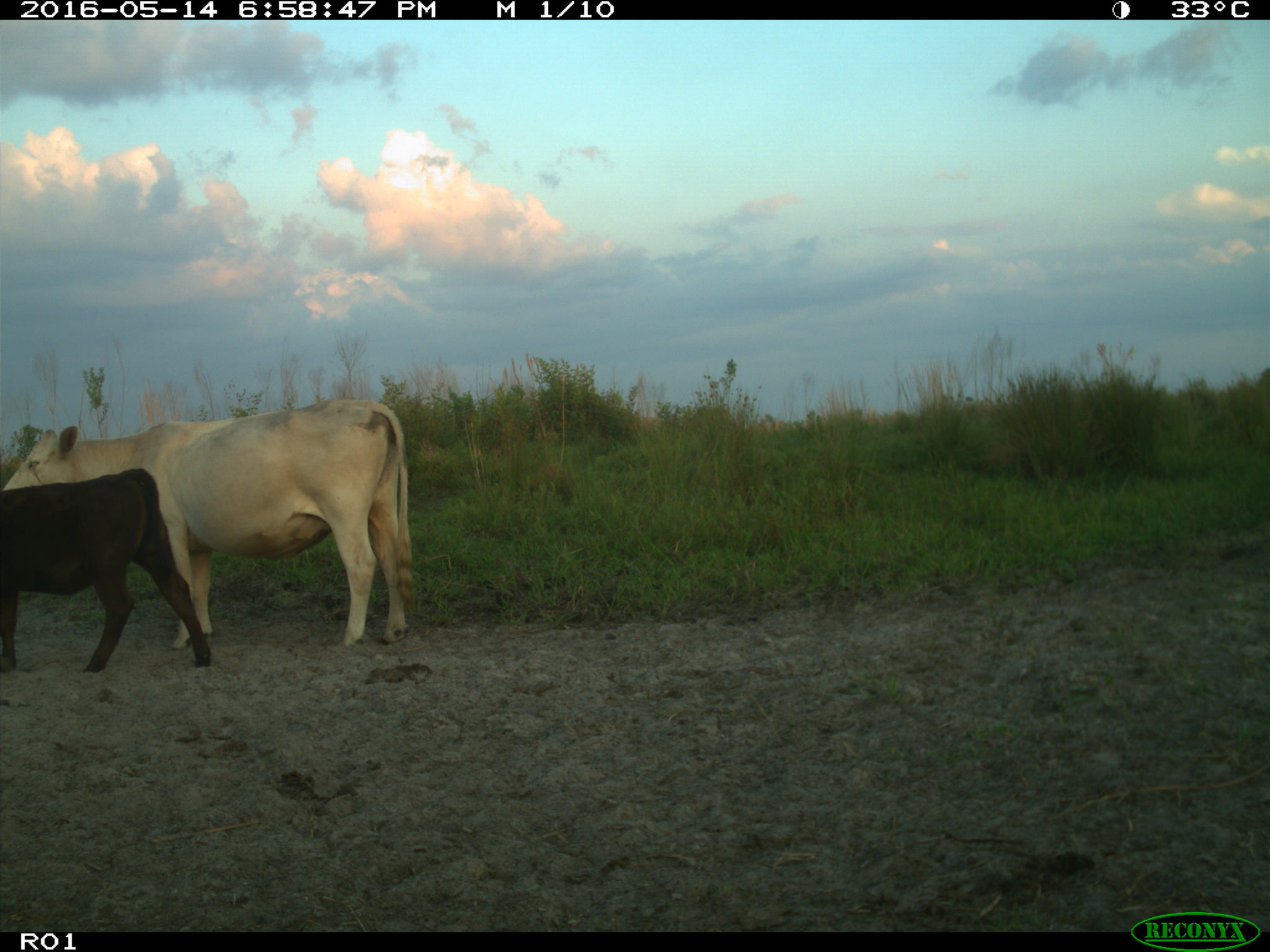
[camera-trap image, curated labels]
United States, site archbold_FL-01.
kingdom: Animalia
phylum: Chordata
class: Mammalia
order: Artiodactyla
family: Bovidae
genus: Bos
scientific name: Bos taurus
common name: domestic cow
Bos taurus (domestic cow).